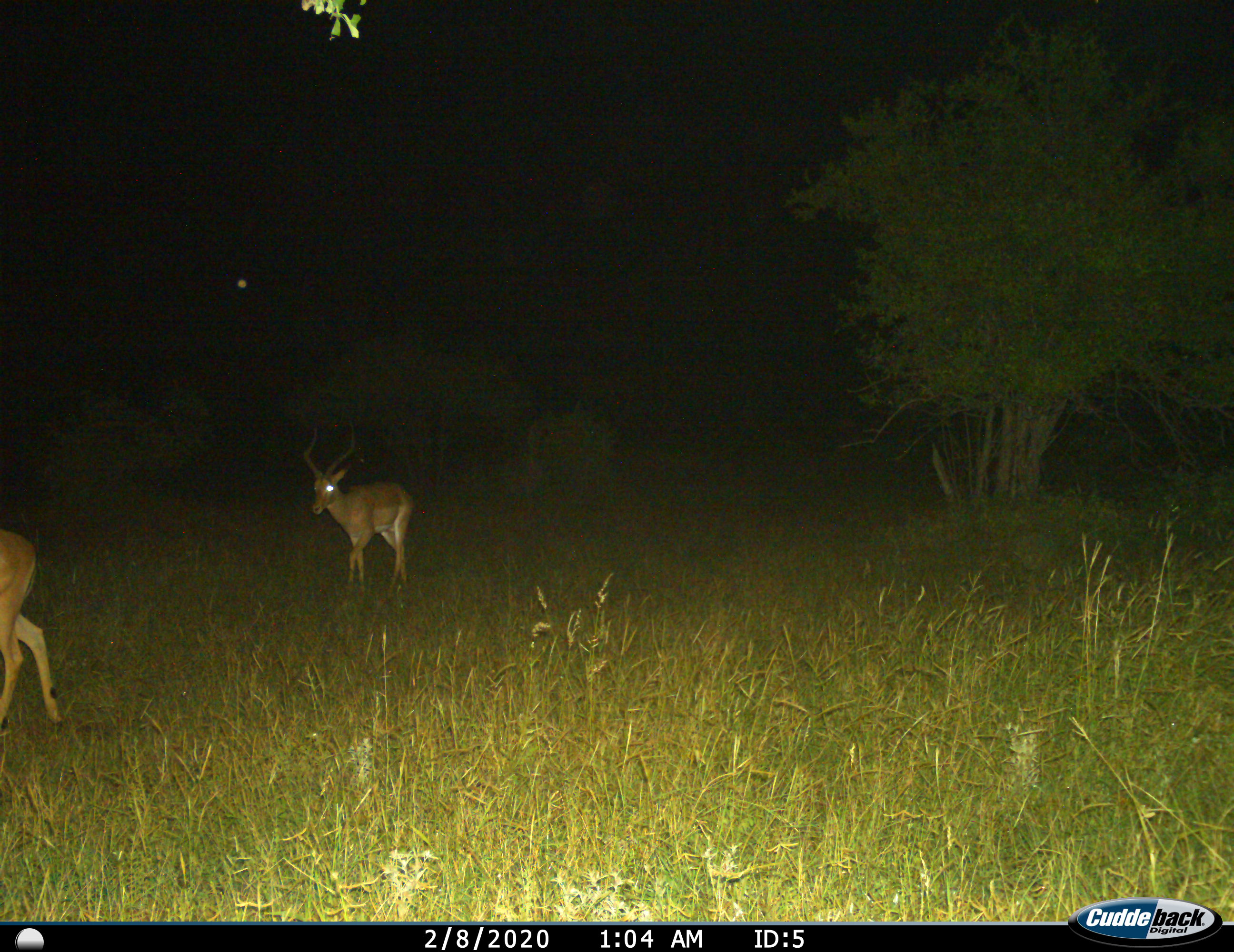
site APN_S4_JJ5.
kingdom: Animalia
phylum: Chordata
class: Mammalia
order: Artiodactyla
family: Bovidae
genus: Aepyceros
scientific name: Aepyceros melampus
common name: impala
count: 2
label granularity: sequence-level